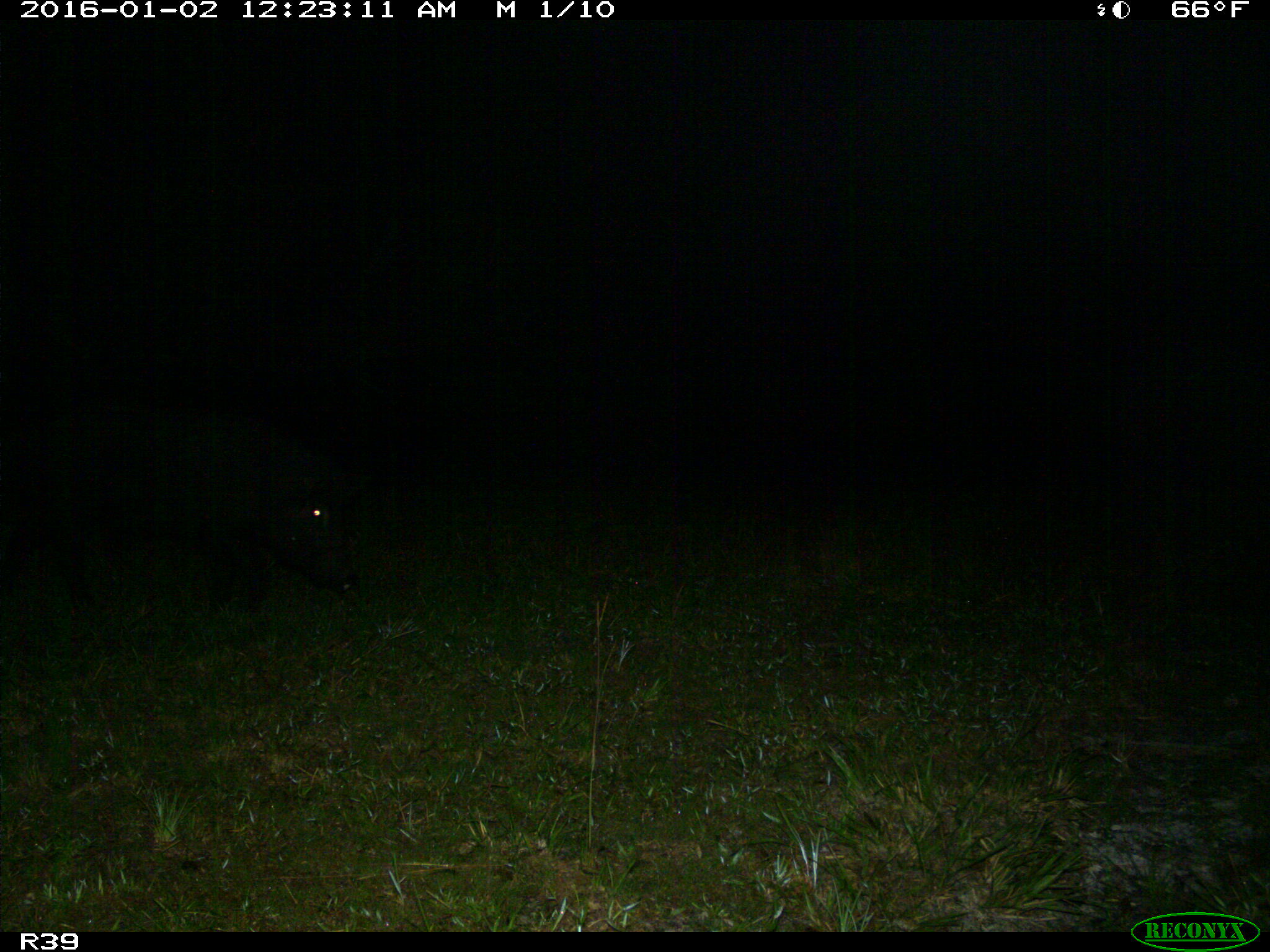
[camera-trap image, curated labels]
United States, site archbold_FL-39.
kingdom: Animalia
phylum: Chordata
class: Mammalia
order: Artiodactyla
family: Suidae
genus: Sus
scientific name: Sus scrofa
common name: wild boar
Sus scrofa (wild boar).